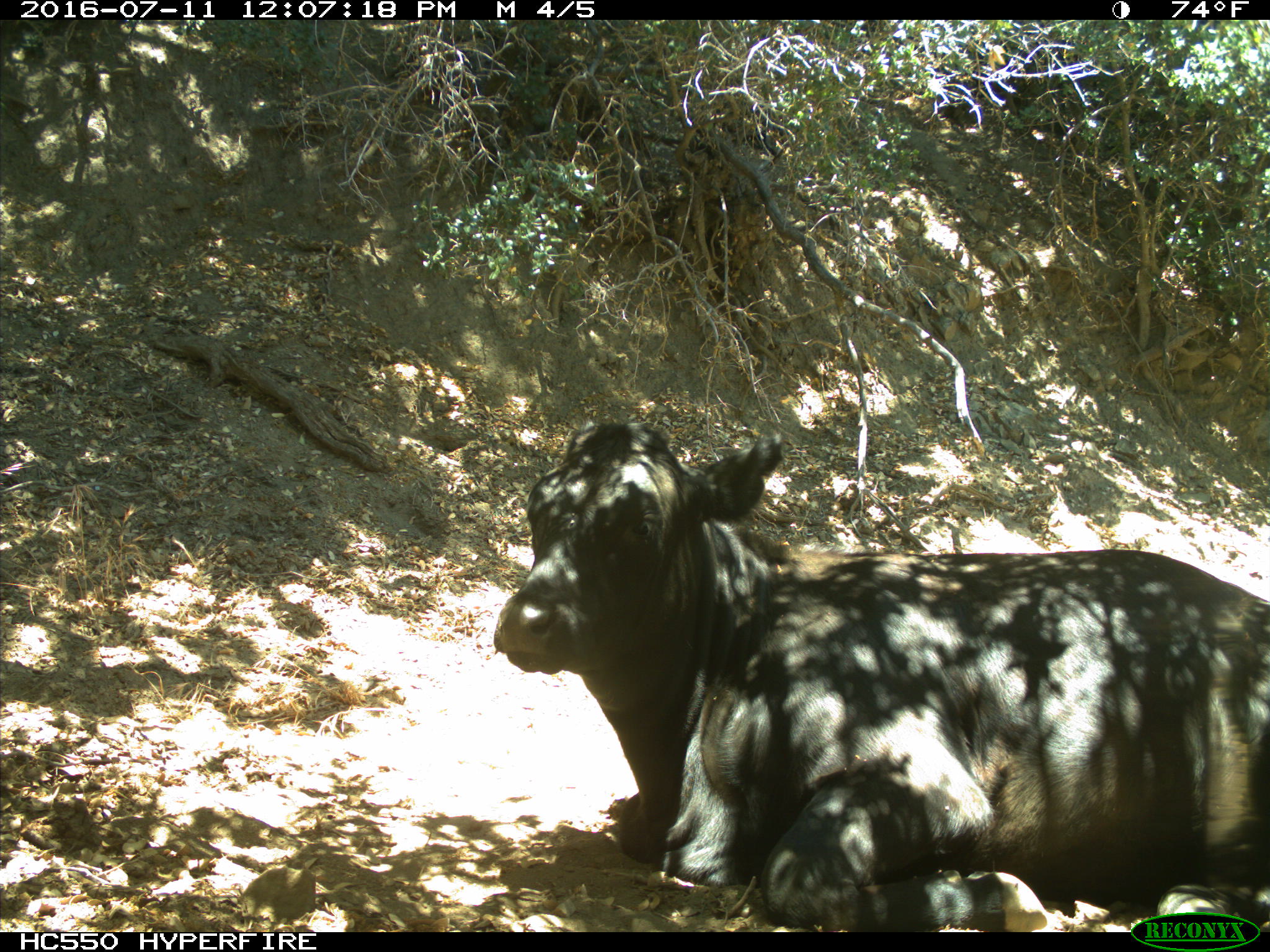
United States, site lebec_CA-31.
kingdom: Animalia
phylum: Chordata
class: Mammalia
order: Artiodactyla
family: Bovidae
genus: Bos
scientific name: Bos taurus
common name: domestic cow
Bos taurus (domestic cow).